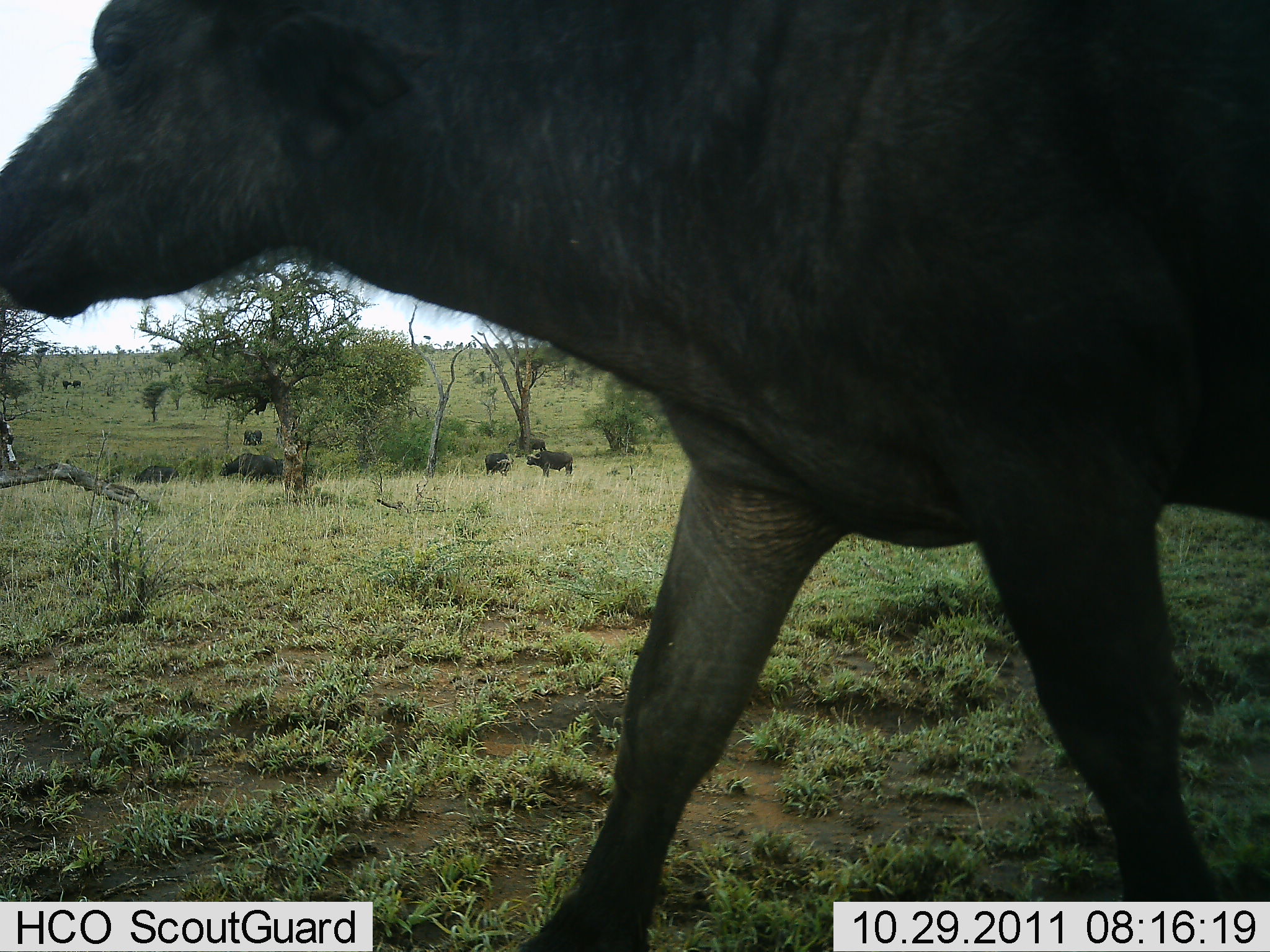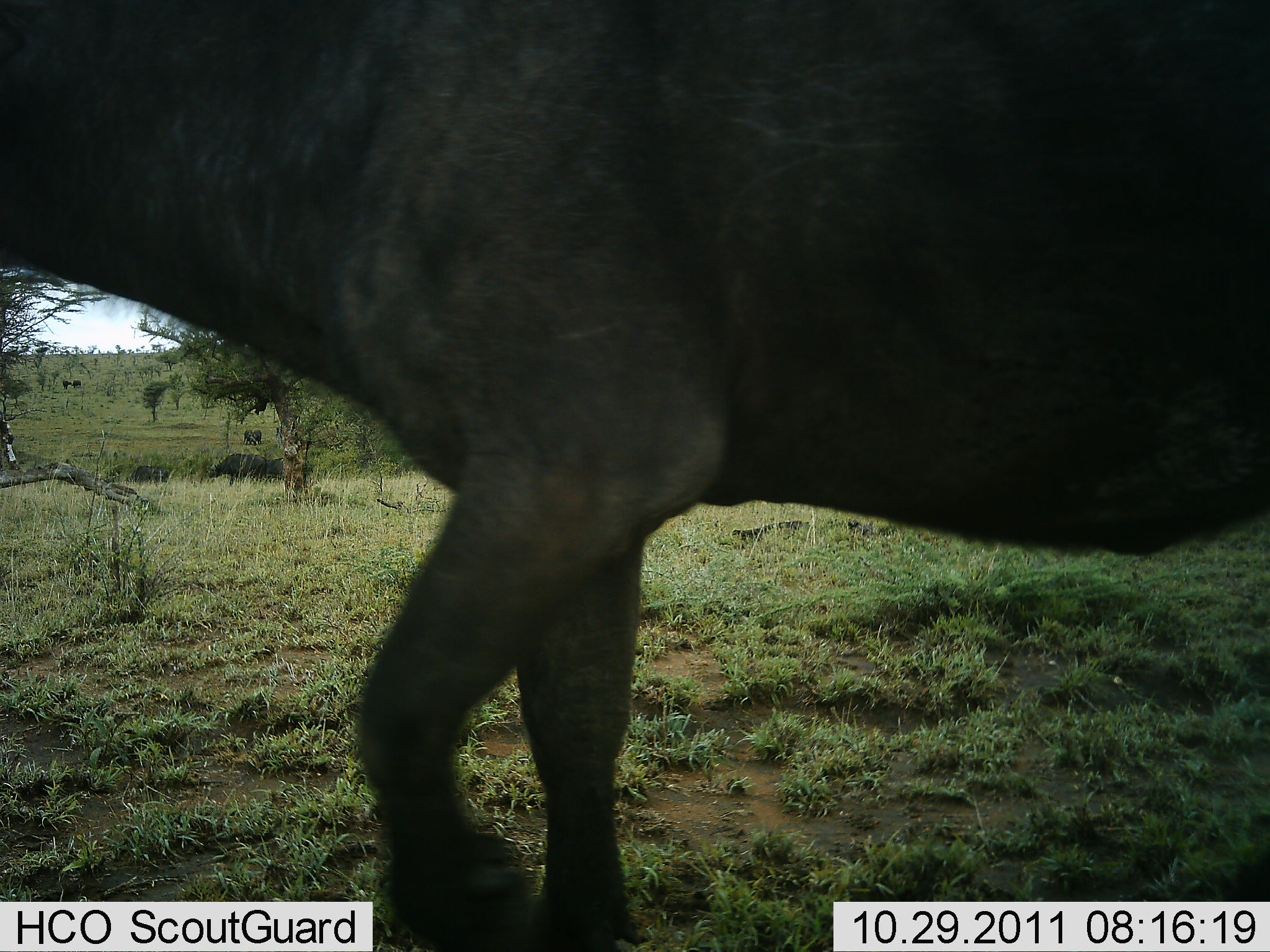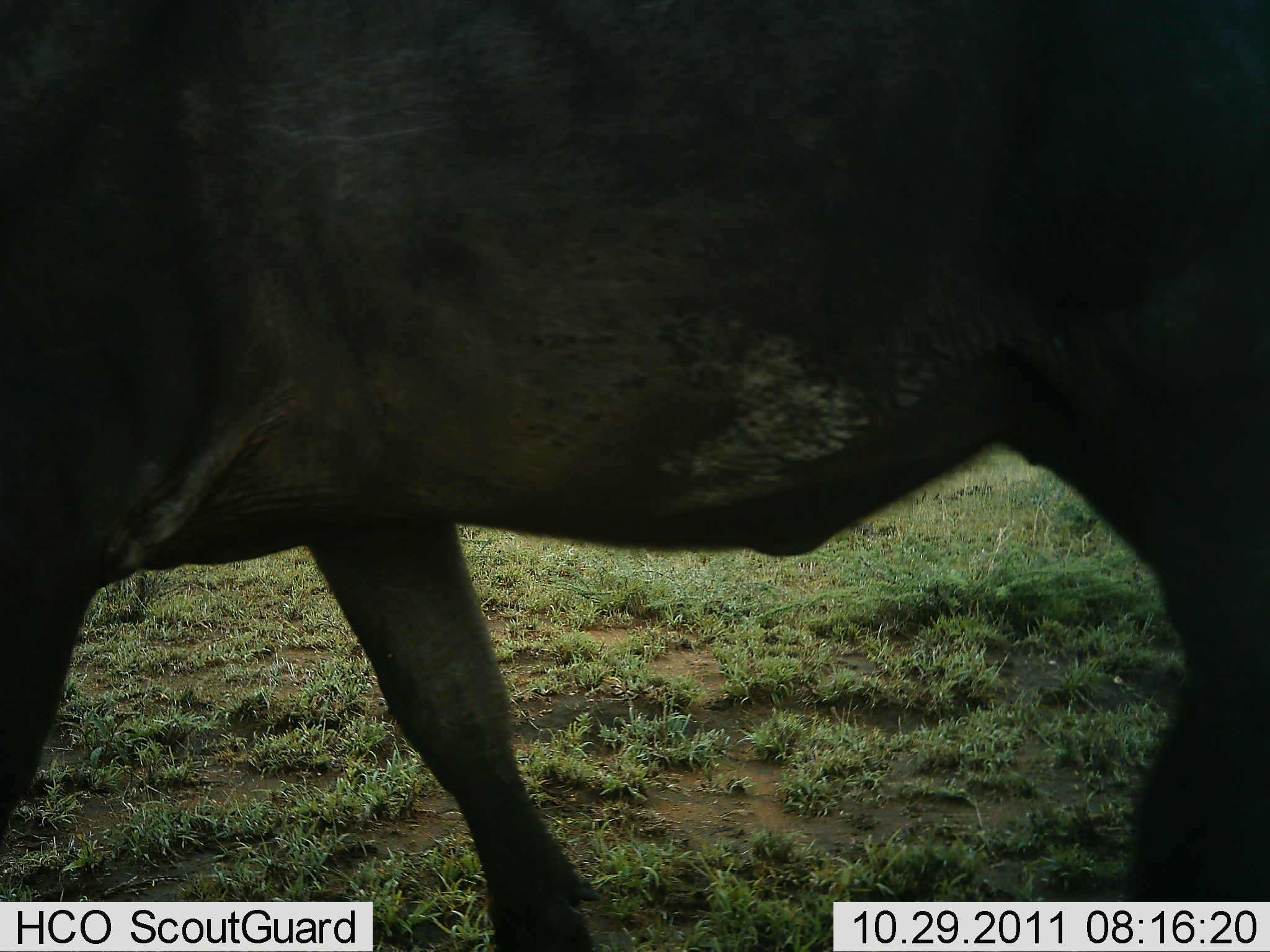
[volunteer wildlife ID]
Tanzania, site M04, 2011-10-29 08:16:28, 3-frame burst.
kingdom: Animalia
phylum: Chordata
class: Mammalia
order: Artiodactyla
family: Bovidae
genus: Syncerus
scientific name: Syncerus caffer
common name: cape buffalo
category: buffalo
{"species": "buffalo (cape buffalo) (Syncerus caffer)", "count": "5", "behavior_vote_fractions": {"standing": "50%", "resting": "0%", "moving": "100%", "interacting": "0%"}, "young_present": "0%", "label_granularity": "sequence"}